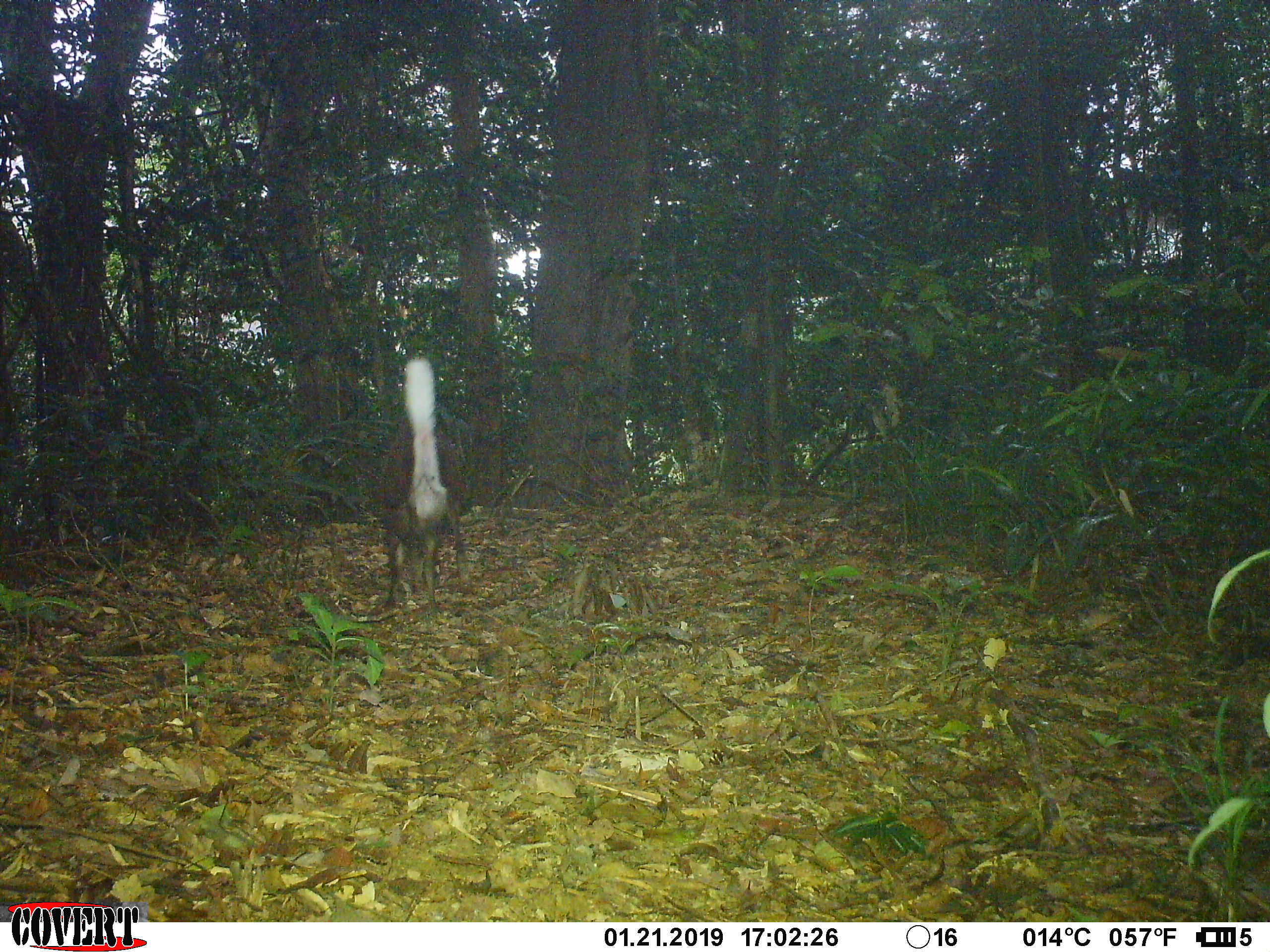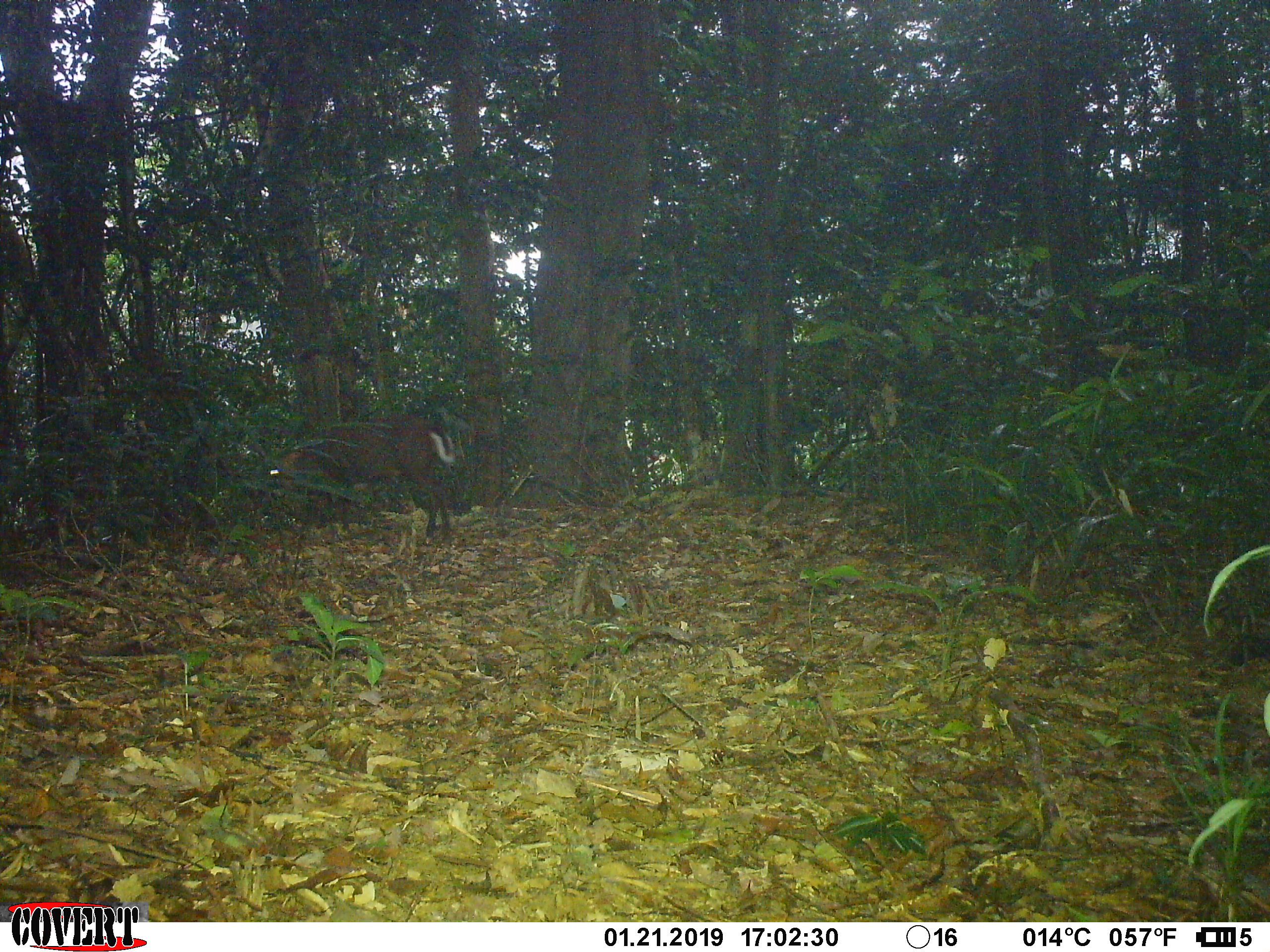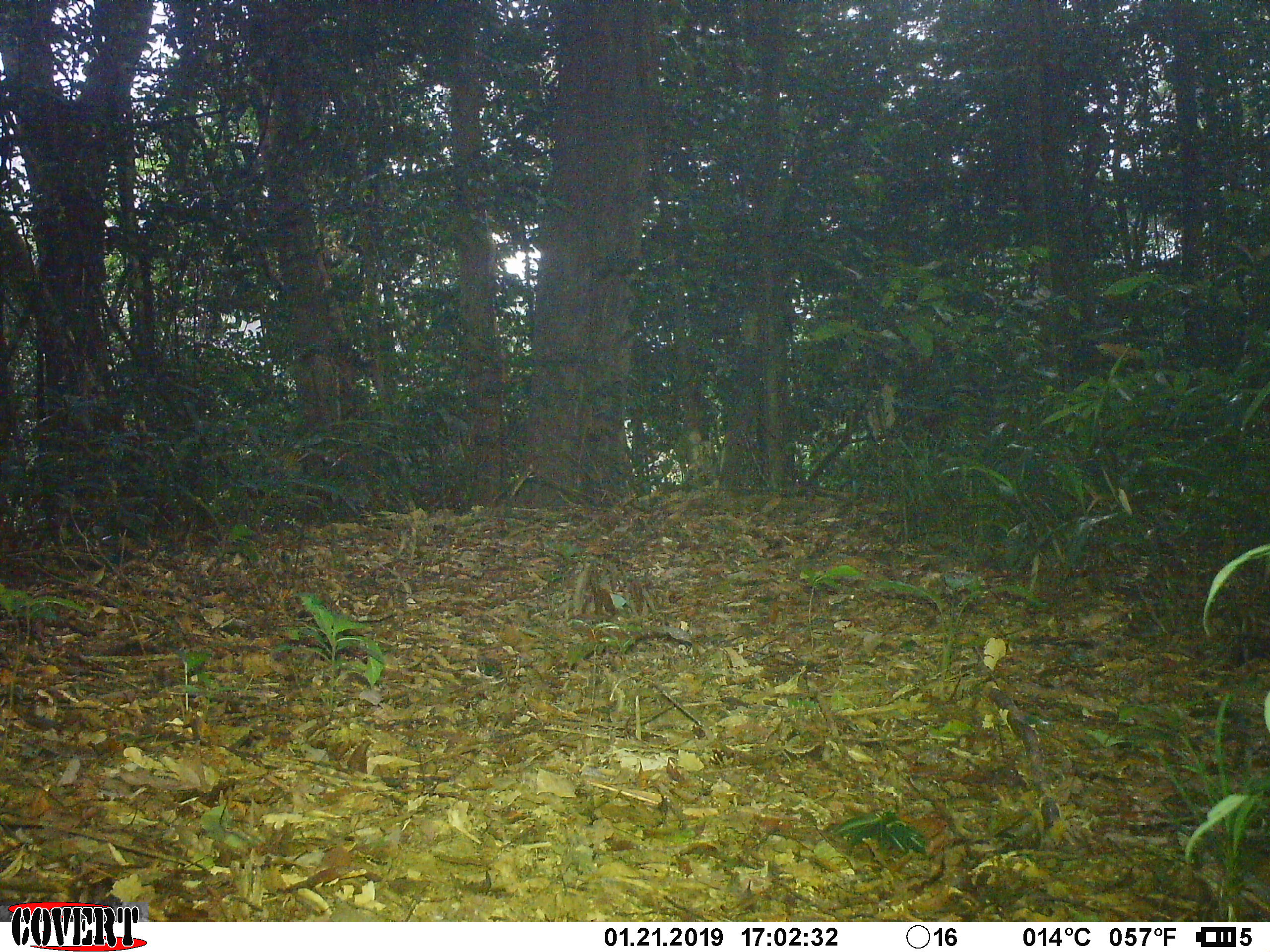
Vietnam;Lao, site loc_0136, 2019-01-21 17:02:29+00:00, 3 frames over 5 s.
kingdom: Animalia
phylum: Chordata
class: Mammalia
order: Artiodactyla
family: Cervidae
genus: Muntiacus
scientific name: Muntiacus rooseveltorum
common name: roosevelt's muntjac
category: roosevelts muntjac group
Roosevelts muntjac group (roosevelt's muntjac) (Muntiacus rooseveltorum). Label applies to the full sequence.